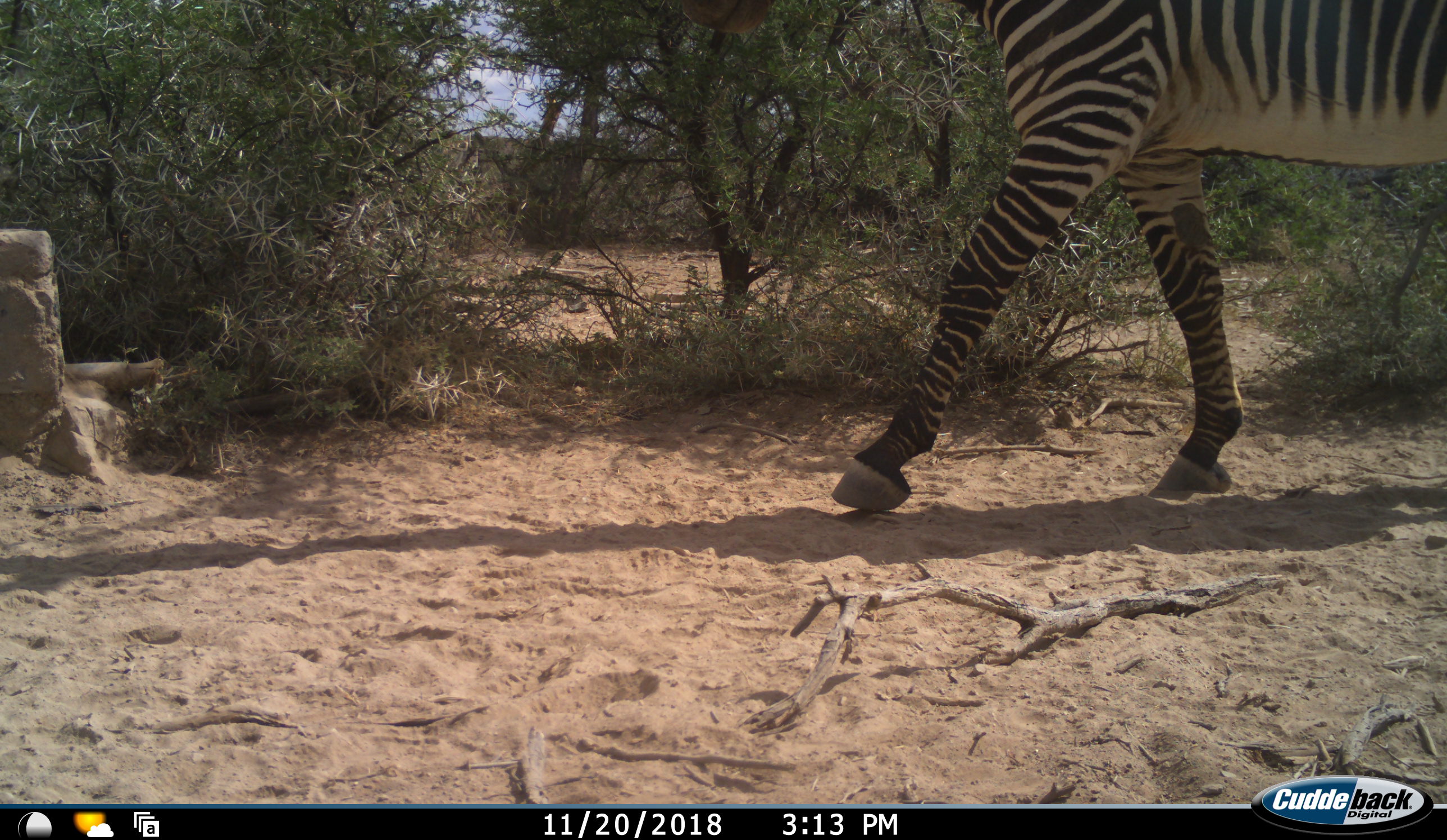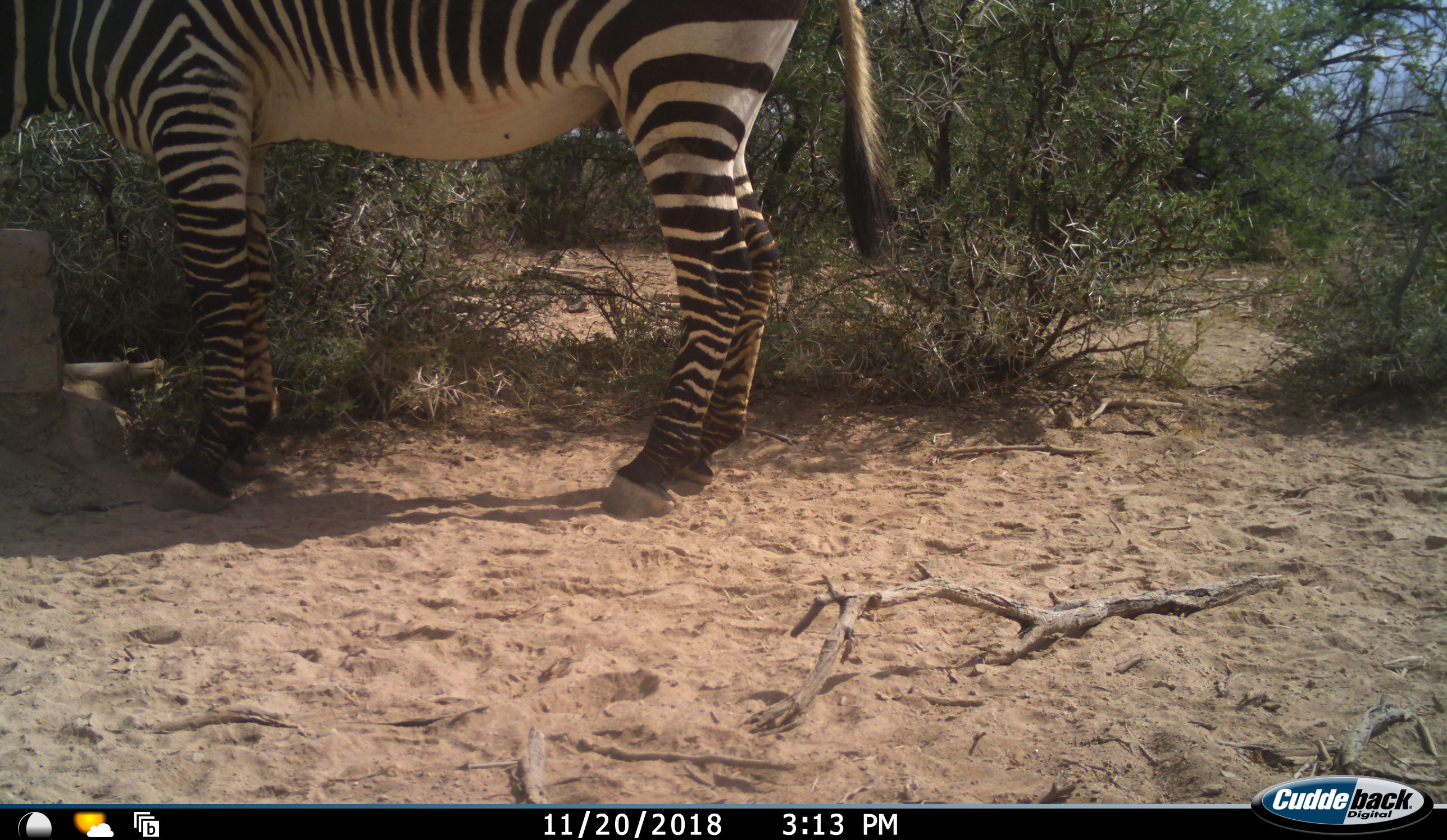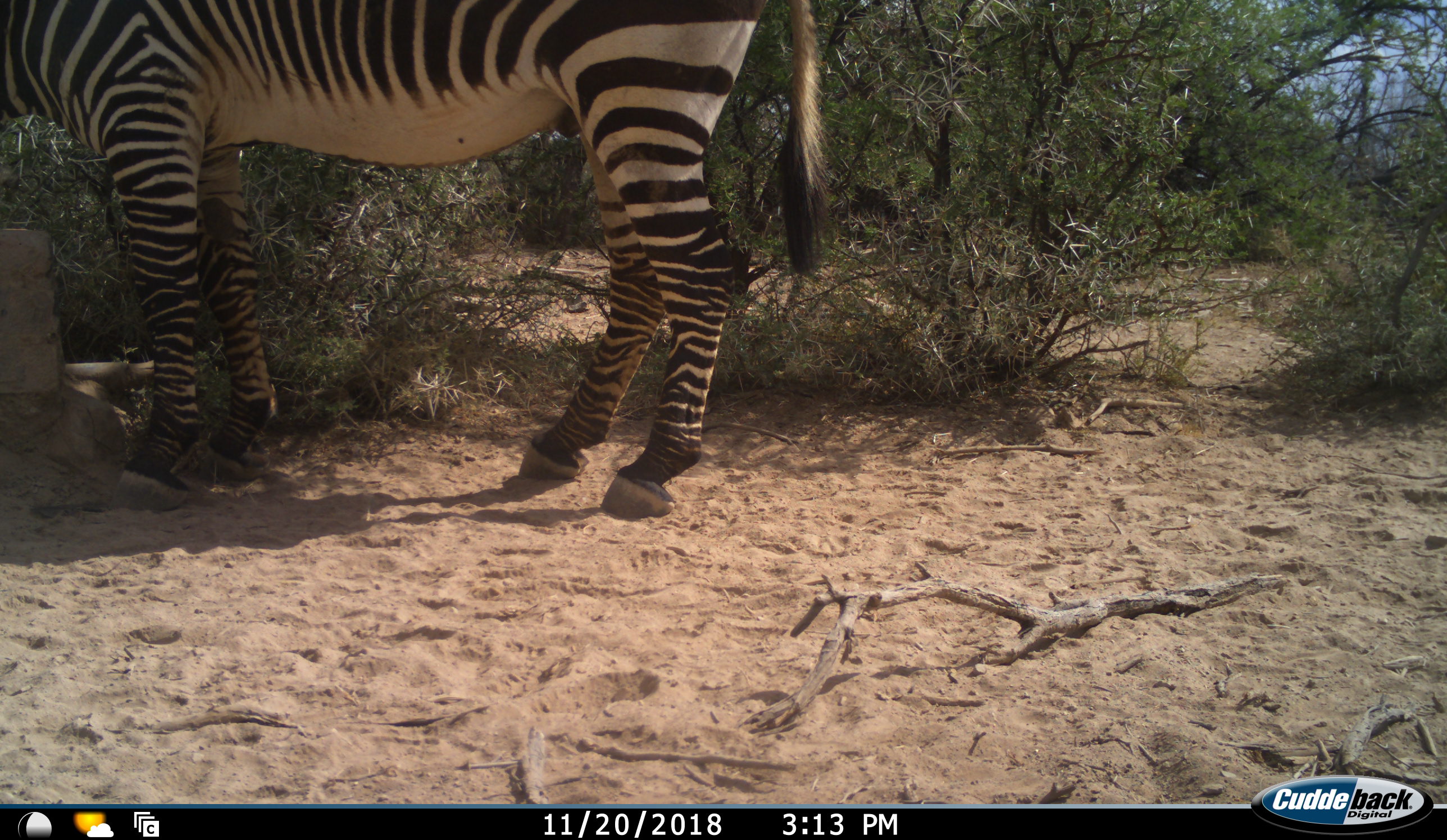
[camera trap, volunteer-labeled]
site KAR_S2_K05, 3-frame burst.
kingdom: Animalia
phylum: Chordata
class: Mammalia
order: Perissodactyla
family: Equidae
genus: Equus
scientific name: Equus zebra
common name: mountain zebra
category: zebramountain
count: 1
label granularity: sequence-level